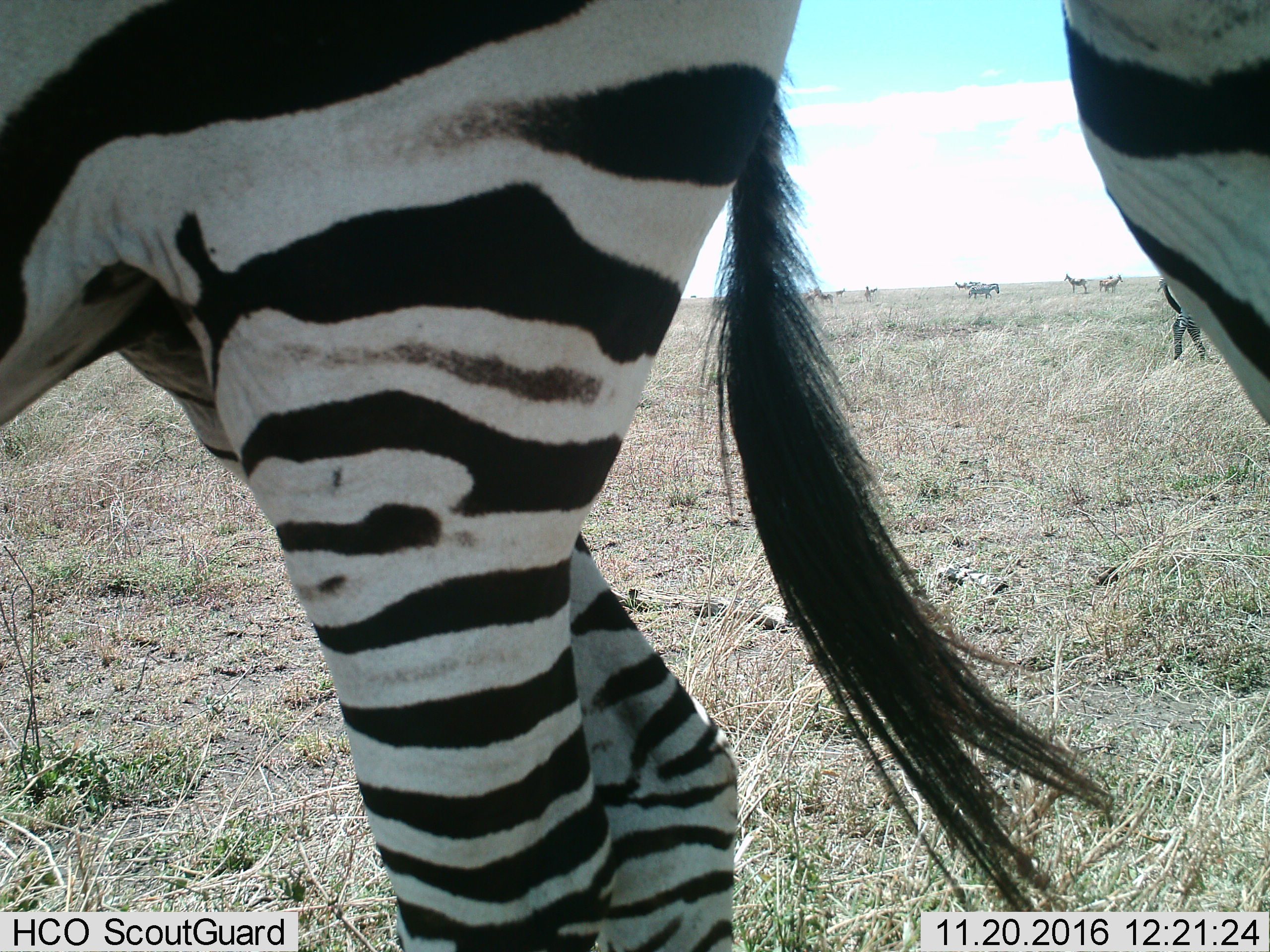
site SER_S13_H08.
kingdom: Animalia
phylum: Chordata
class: Mammalia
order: Perissodactyla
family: Equidae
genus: Equus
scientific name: Equus quagga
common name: plains zebra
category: zebraplains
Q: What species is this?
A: Zebraplains (plains zebra) (Equus quagga).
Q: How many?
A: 3.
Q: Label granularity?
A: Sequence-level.